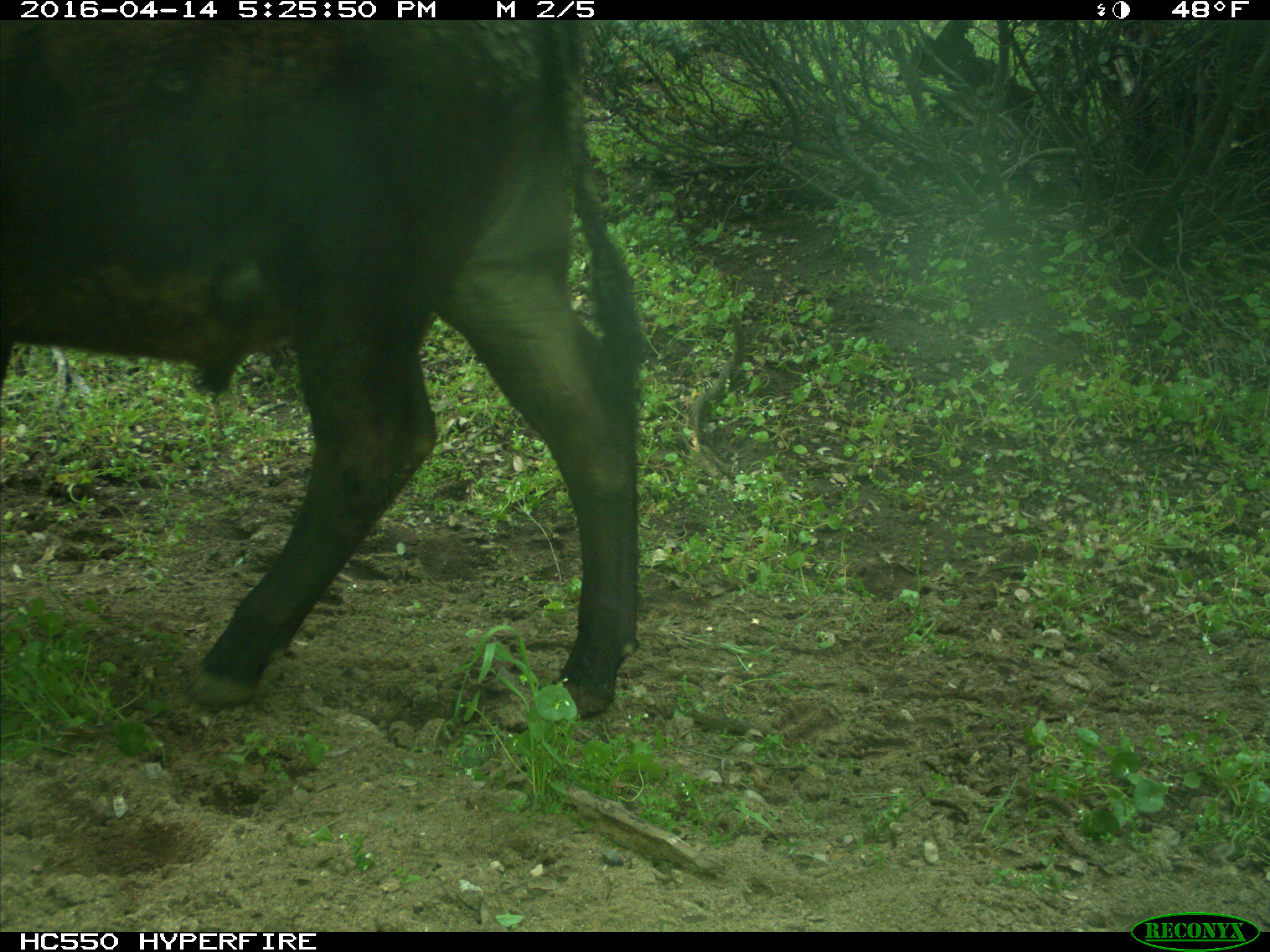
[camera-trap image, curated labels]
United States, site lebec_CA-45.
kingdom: Animalia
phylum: Chordata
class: Mammalia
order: Artiodactyla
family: Bovidae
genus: Bos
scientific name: Bos taurus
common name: domestic cow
Bos taurus (domestic cow).